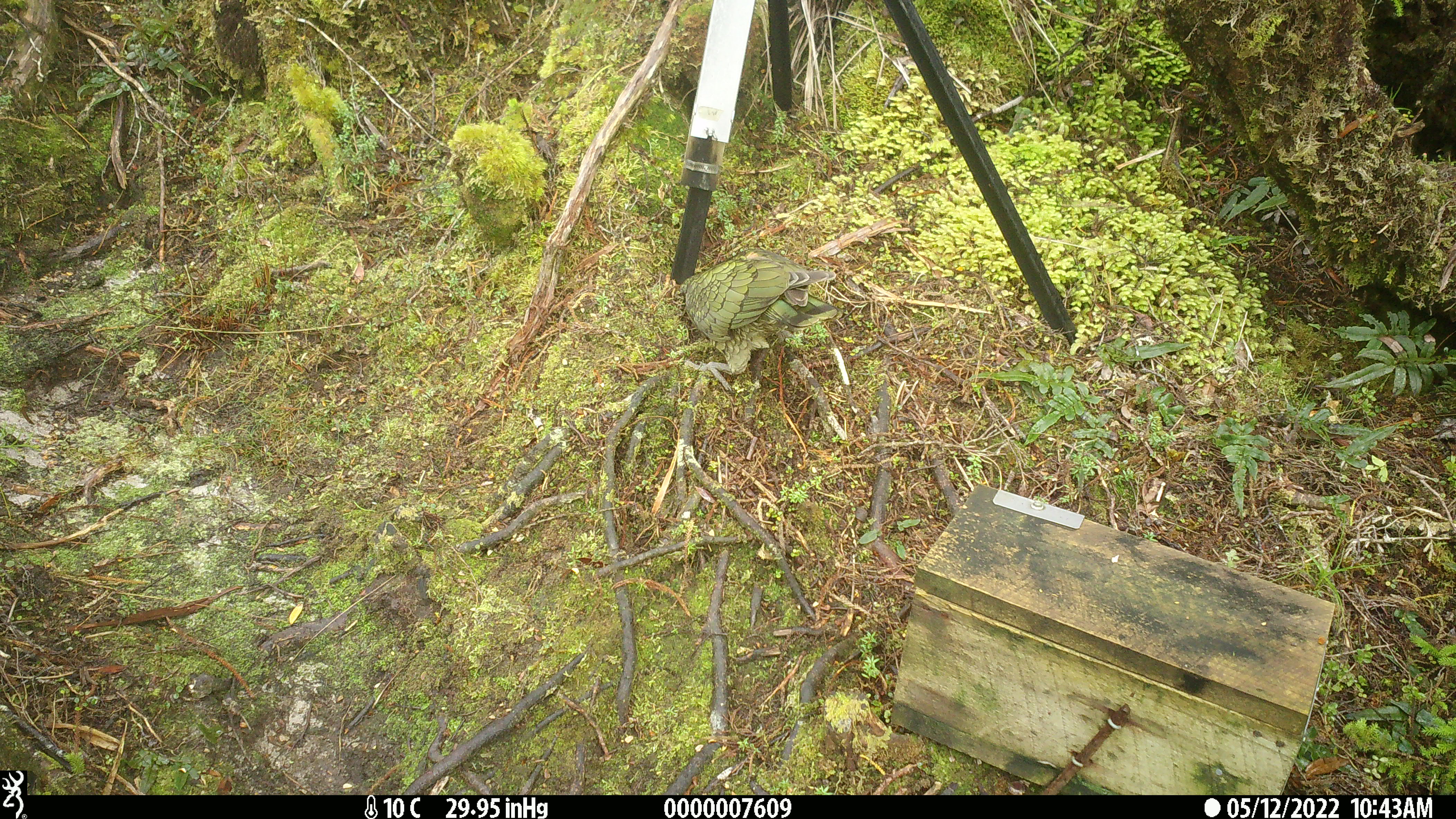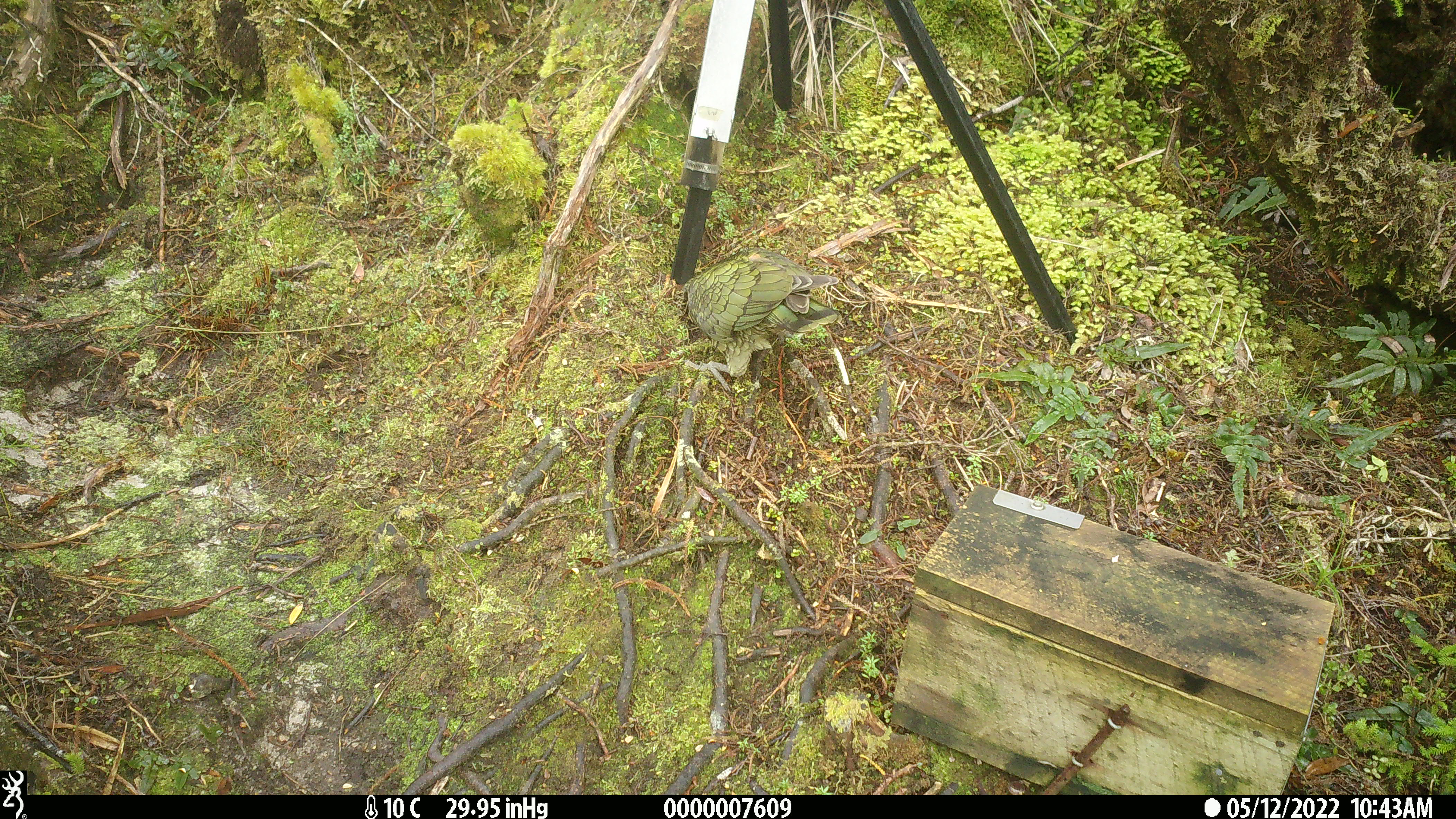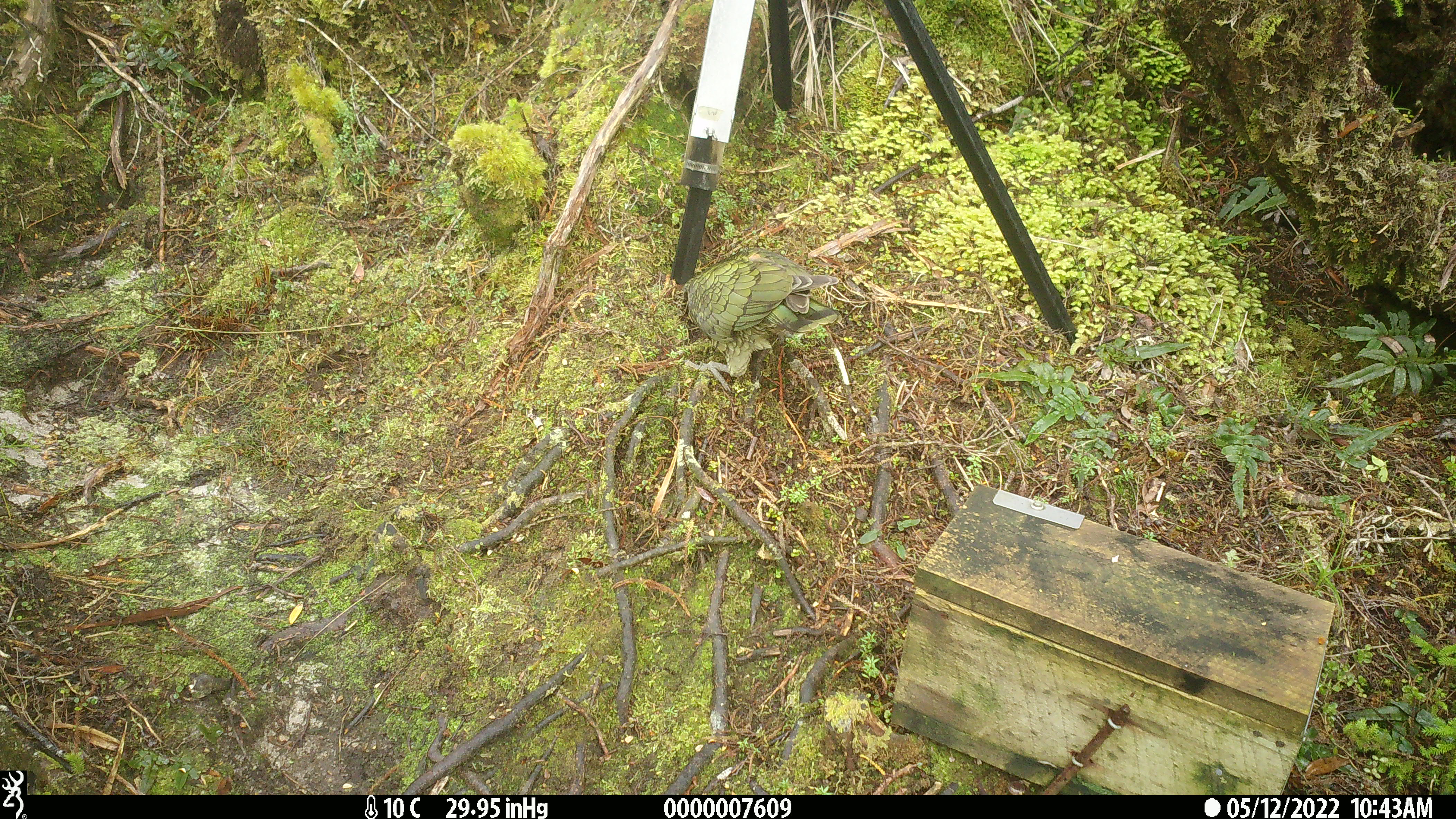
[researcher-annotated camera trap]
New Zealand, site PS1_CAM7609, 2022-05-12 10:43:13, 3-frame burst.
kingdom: Animalia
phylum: Chordata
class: Aves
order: Psittaciformes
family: Strigopidae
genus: Nestor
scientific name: Nestor notabilis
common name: kea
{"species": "kea (Nestor notabilis)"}